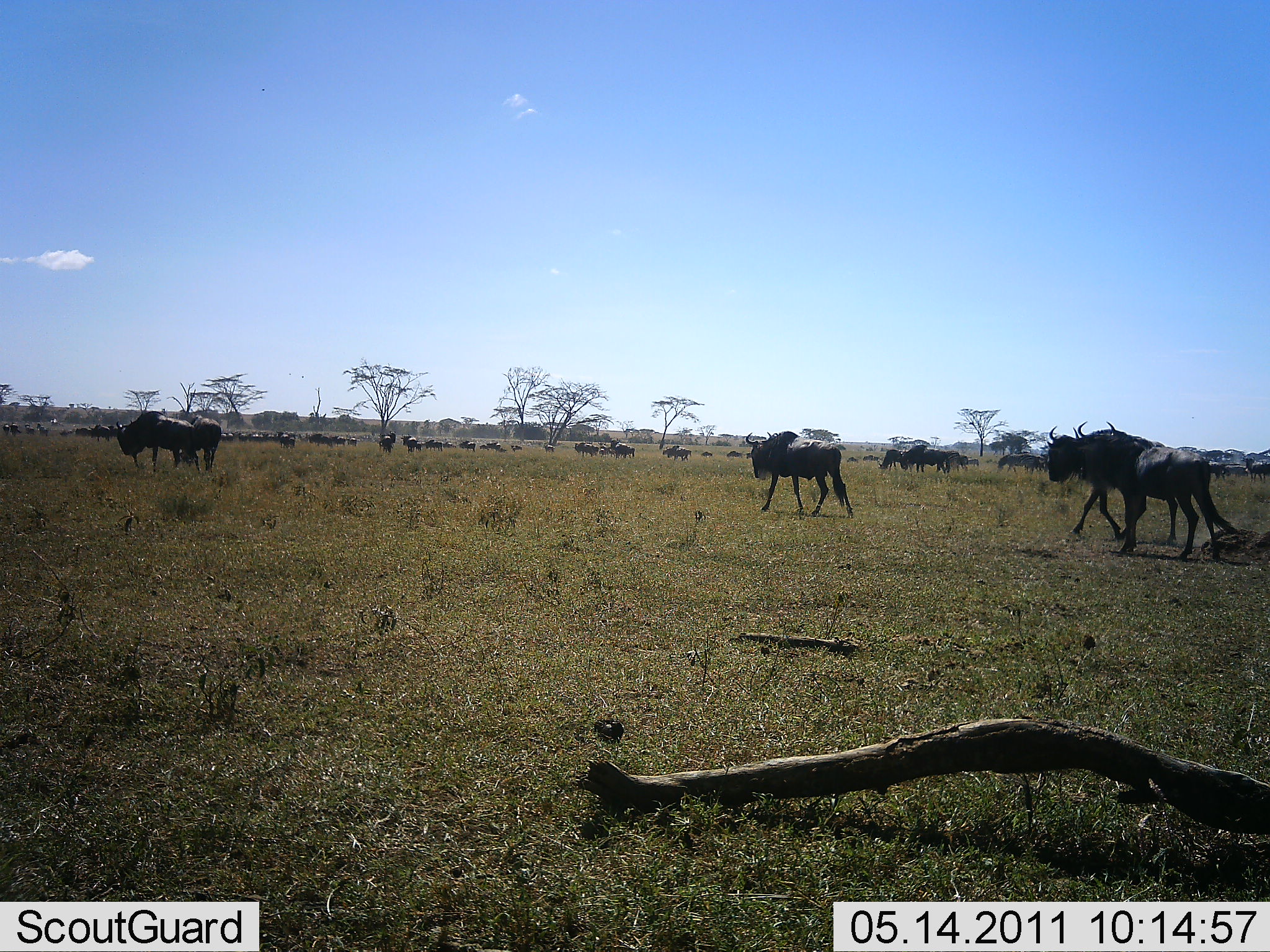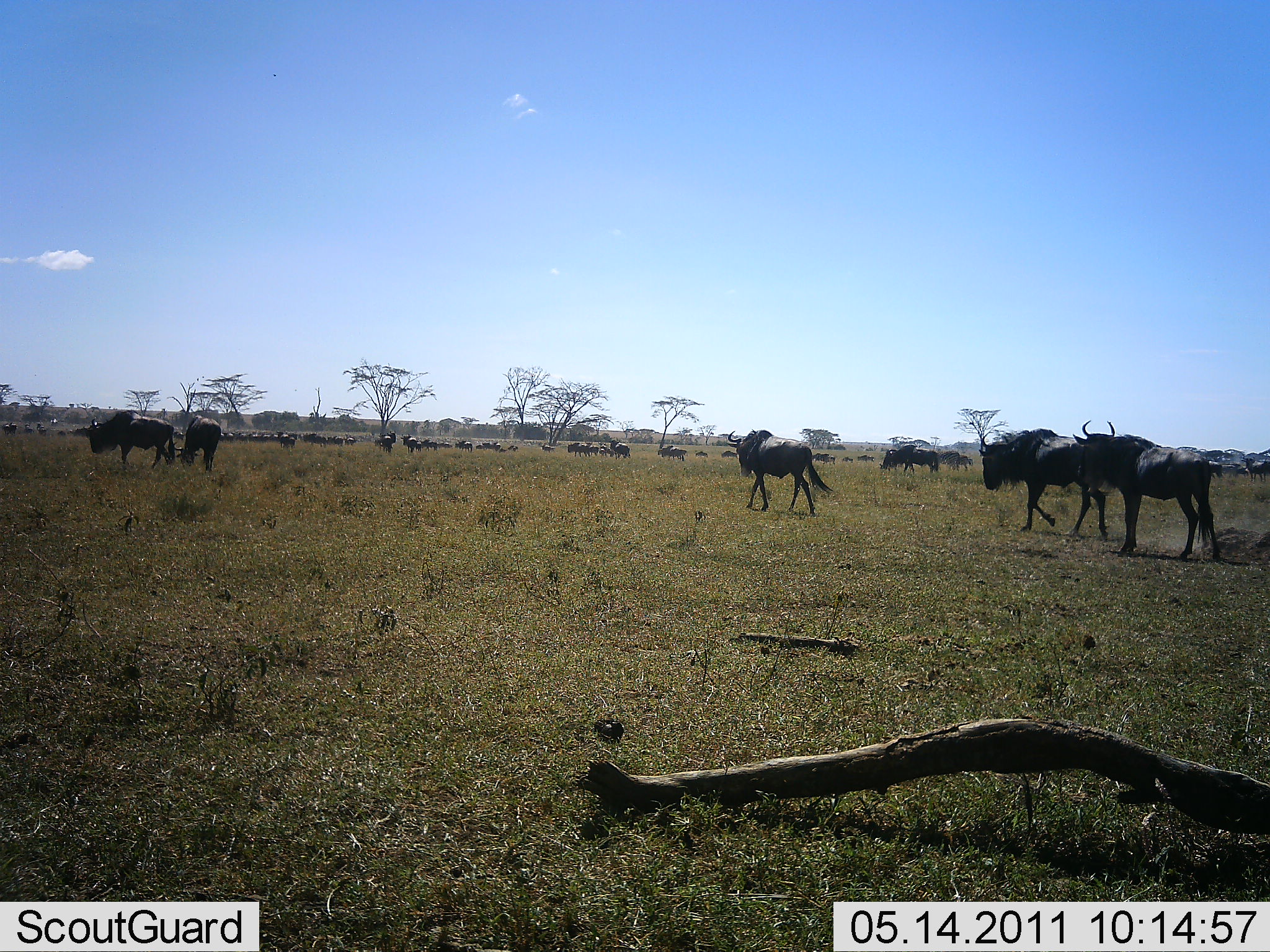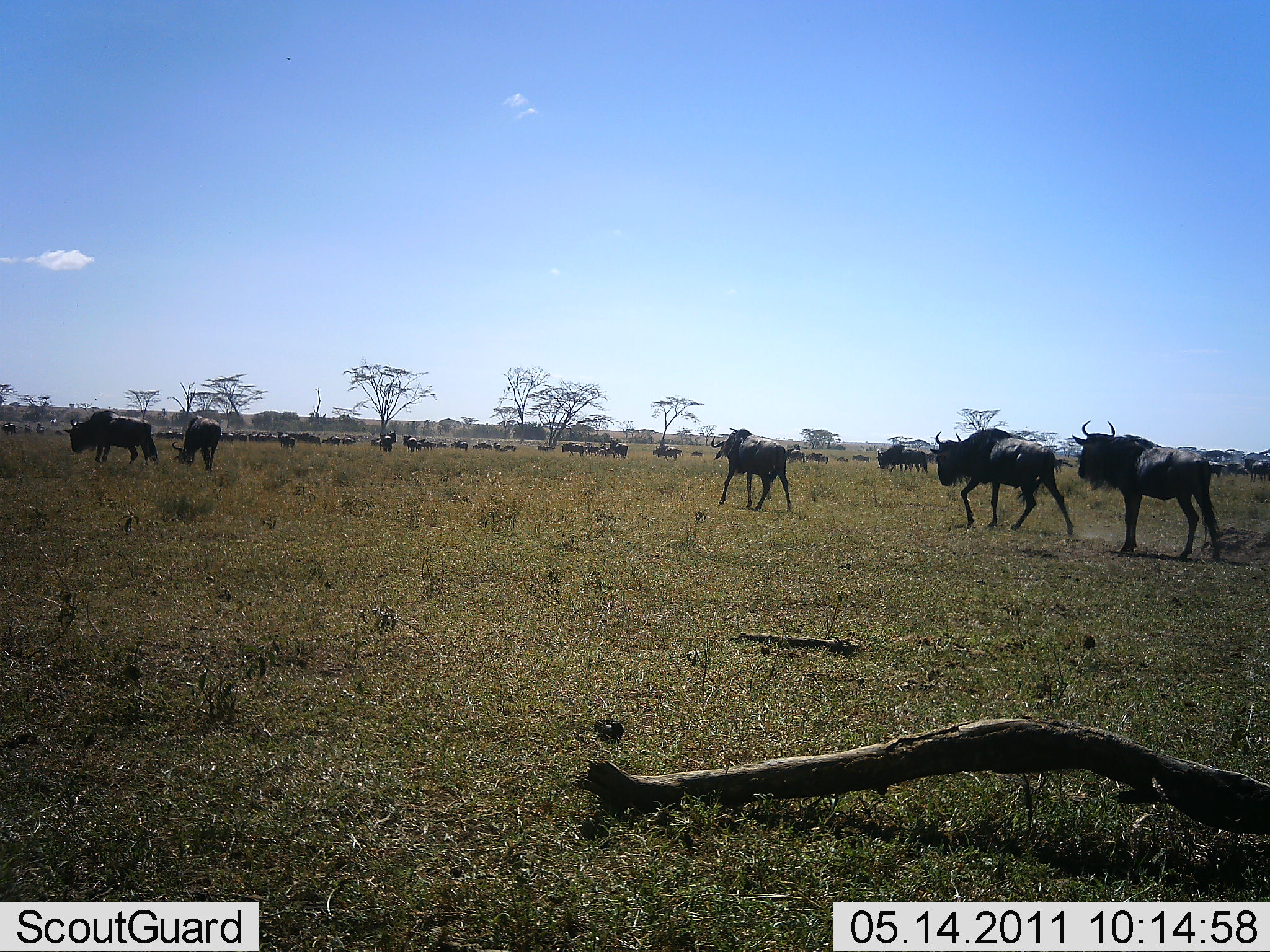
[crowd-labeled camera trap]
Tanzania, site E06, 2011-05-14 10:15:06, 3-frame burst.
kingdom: Animalia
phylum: Chordata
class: Mammalia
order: Artiodactyla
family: Bovidae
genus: Connochaetes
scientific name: Connochaetes taurinus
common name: blue wildebeest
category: wildebeest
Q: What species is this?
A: Wildebeest (blue wildebeest) (Connochaetes taurinus).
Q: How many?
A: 11-50.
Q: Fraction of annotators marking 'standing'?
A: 9%.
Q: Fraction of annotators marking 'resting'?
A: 0%.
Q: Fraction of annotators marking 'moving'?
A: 100%.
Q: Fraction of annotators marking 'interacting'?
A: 0%.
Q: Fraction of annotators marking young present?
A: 0%.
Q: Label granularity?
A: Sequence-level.